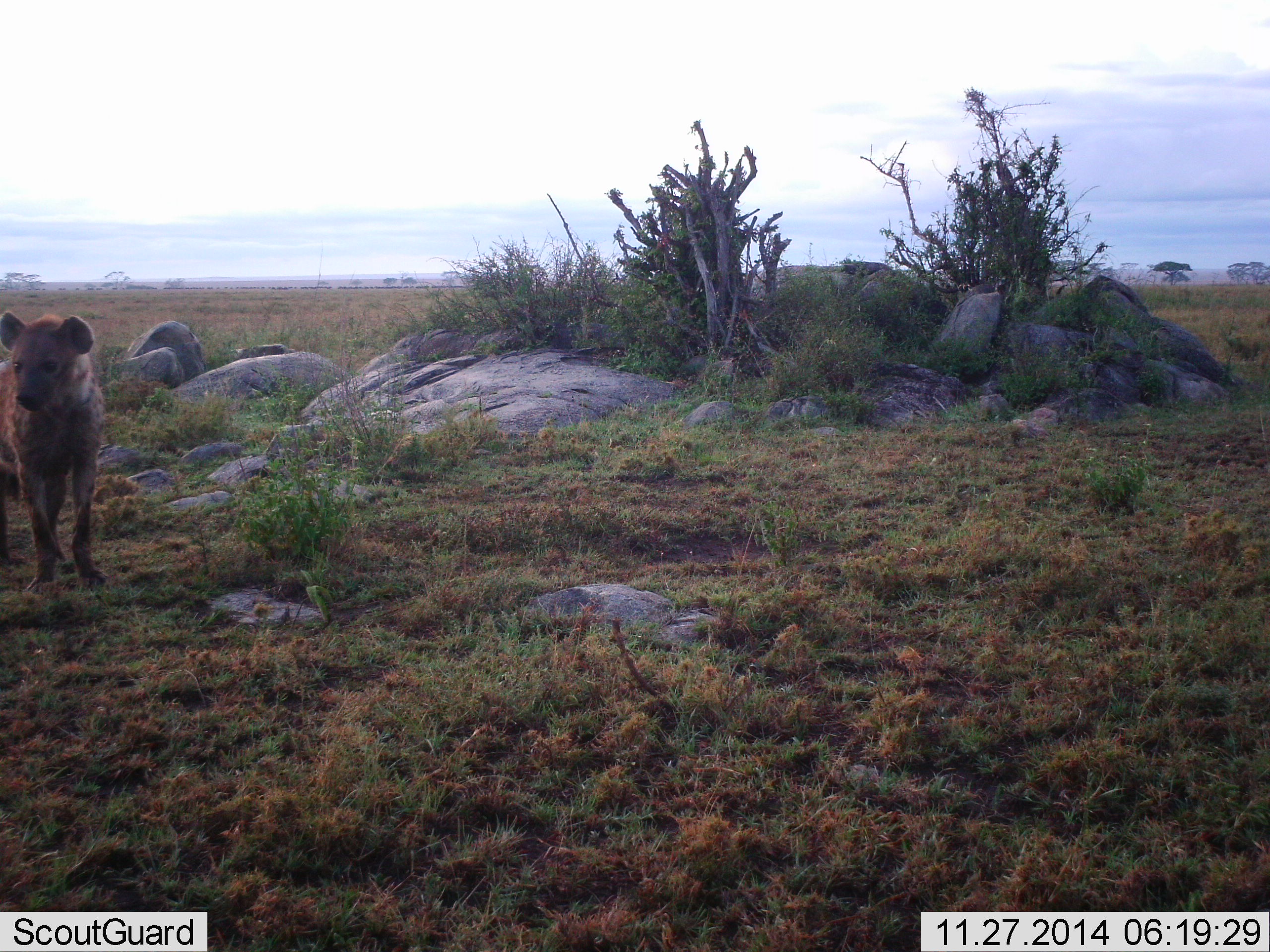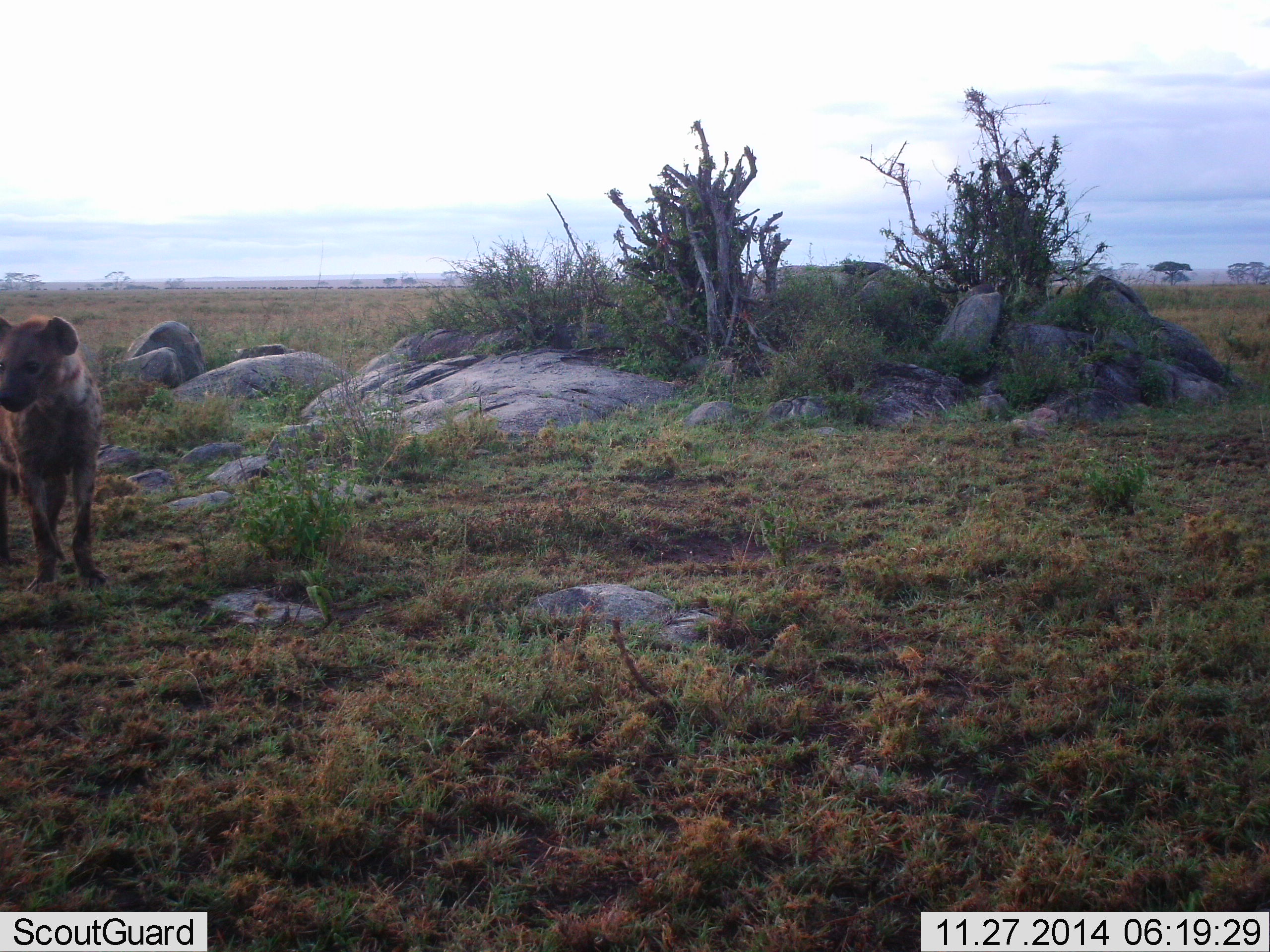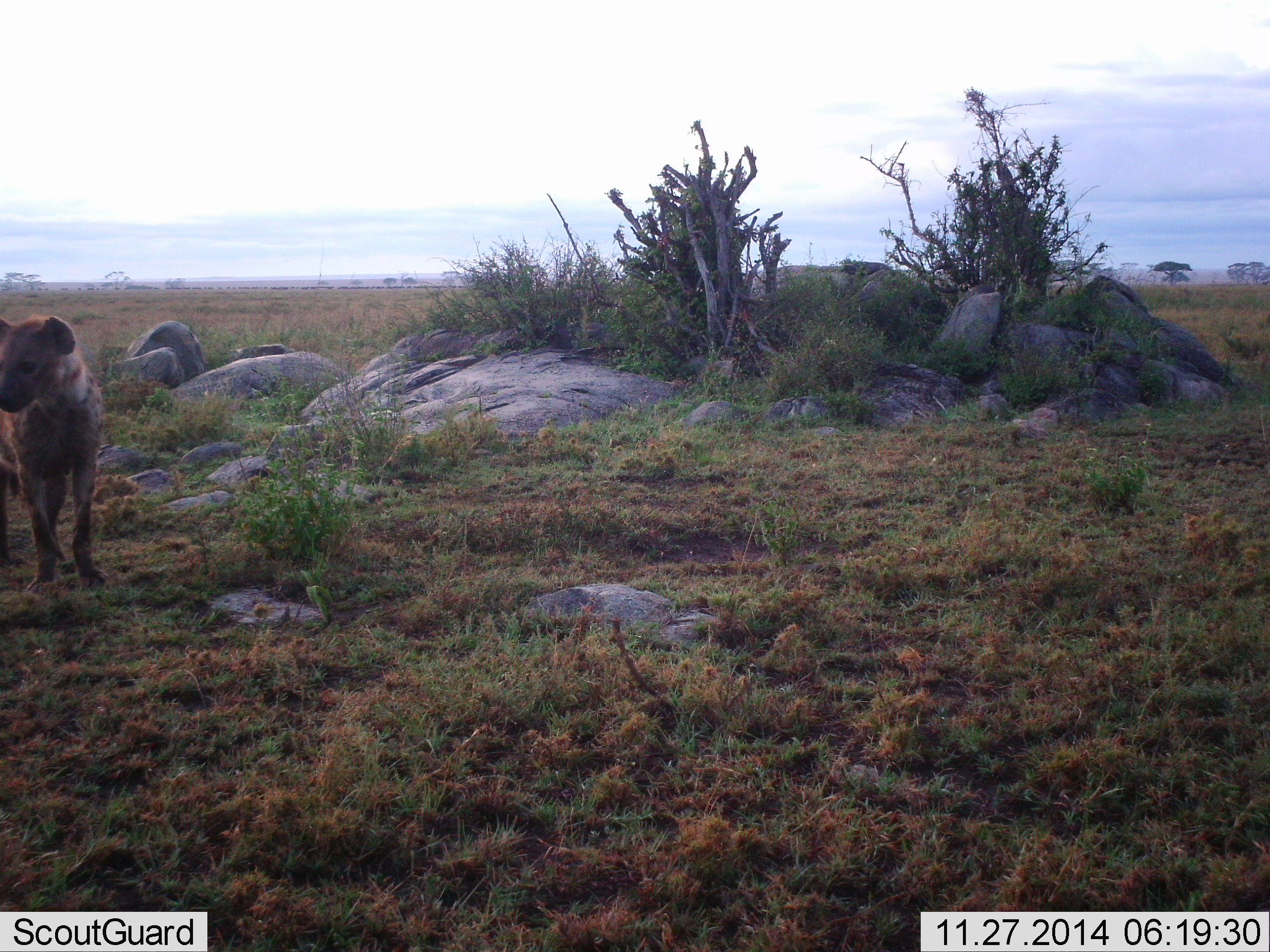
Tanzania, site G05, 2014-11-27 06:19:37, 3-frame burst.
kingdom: Animalia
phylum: Chordata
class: Mammalia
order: Carnivora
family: Hyaenidae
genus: Crocuta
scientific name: Crocuta crocuta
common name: spotted hyena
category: hyenaspotted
Hyenaspotted (spotted hyena) (Crocuta crocuta), count 1. Behavior (volunteer vote fractions): standing 100%, resting 0%, moving 0%, interacting 0%. Young present (vote fraction): 0%. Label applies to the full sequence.